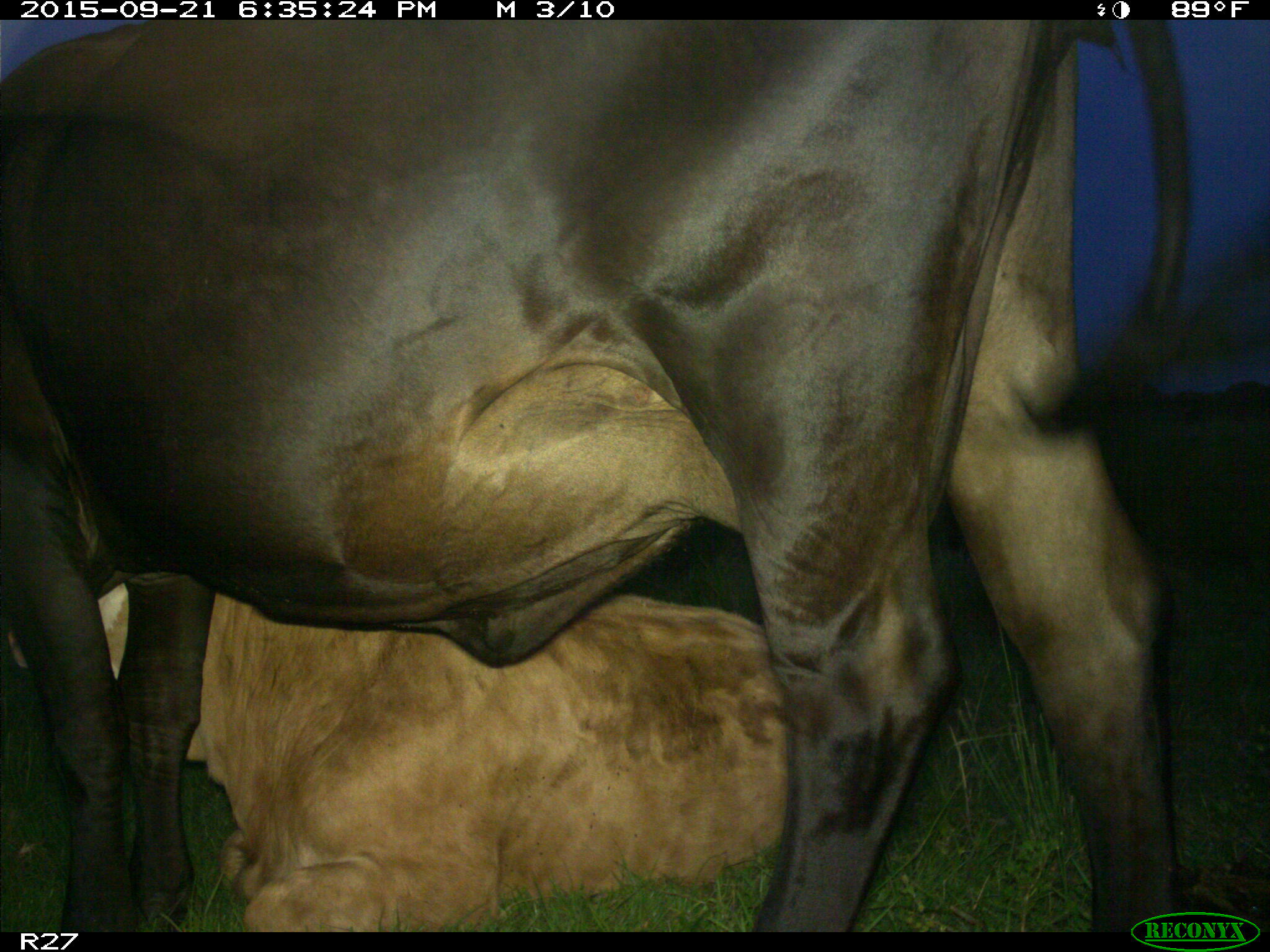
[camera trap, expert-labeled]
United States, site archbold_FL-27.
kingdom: Animalia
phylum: Chordata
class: Mammalia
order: Artiodactyla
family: Bovidae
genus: Bos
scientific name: Bos taurus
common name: domestic cow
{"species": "Bos taurus (domestic cow)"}